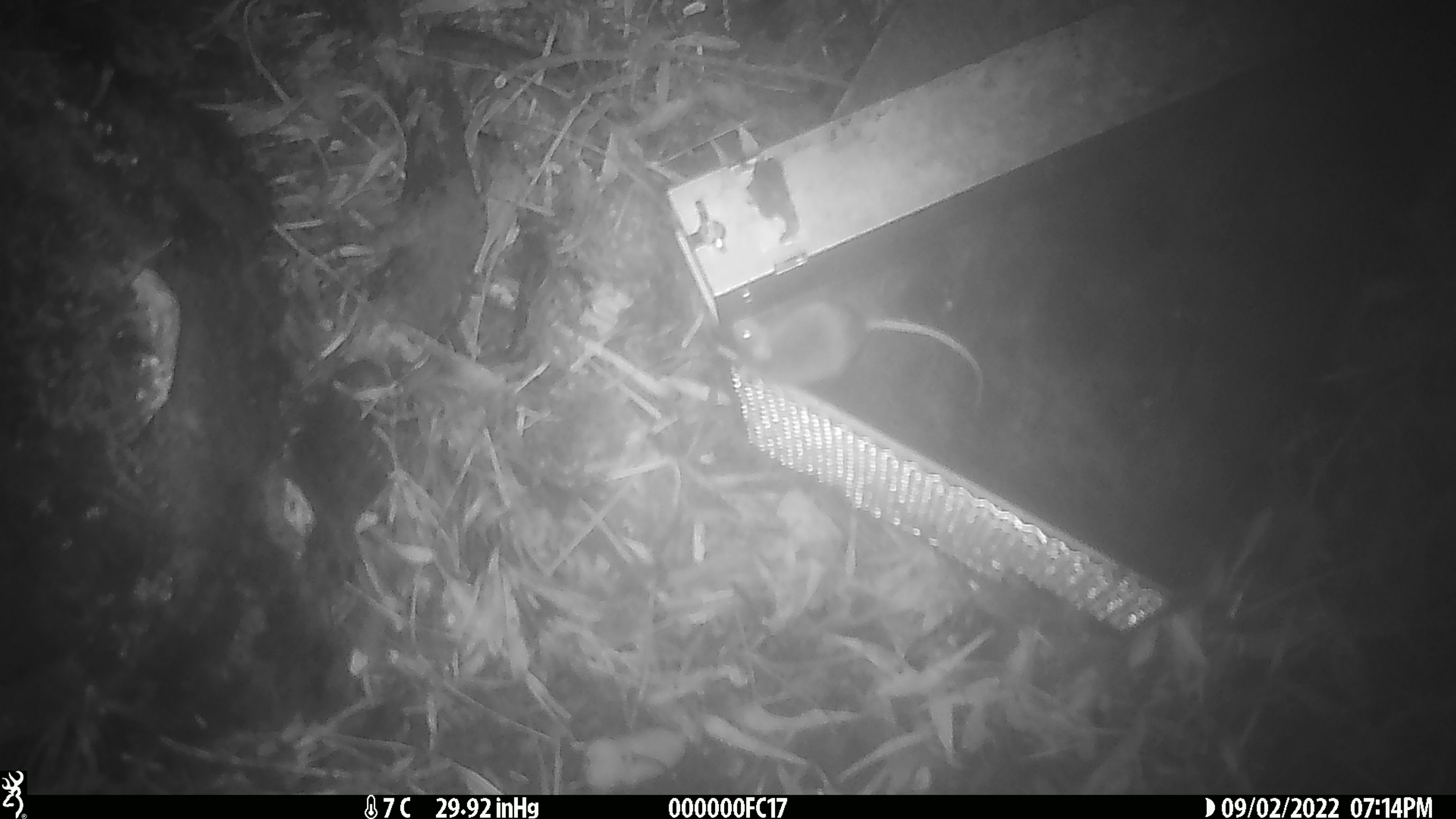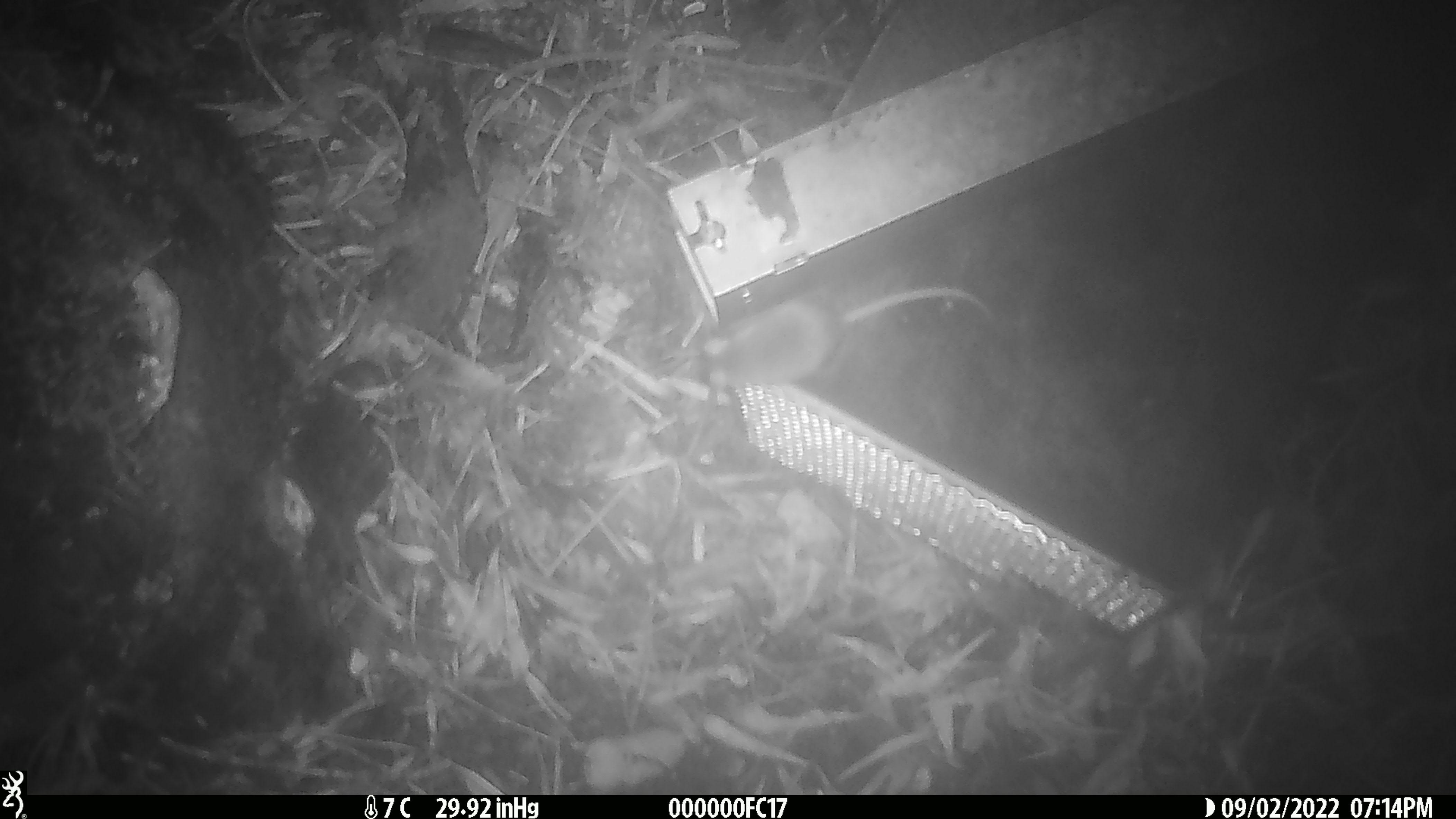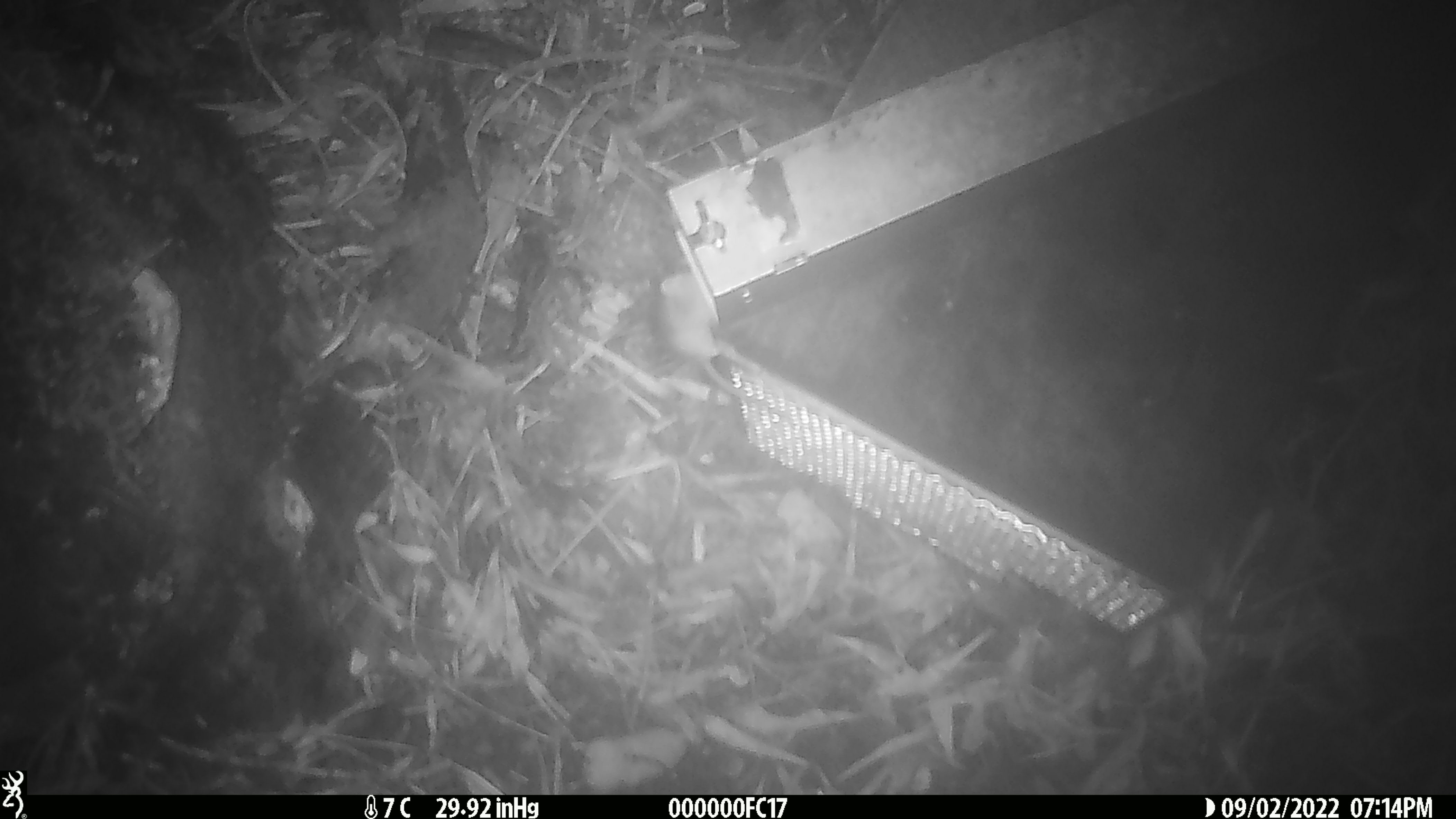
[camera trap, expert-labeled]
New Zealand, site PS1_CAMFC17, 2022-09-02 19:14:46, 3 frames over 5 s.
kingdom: Animalia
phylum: Chordata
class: Mammalia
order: Rodentia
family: Muridae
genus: Mus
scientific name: Mus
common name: mouse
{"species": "mouse (Mus)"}